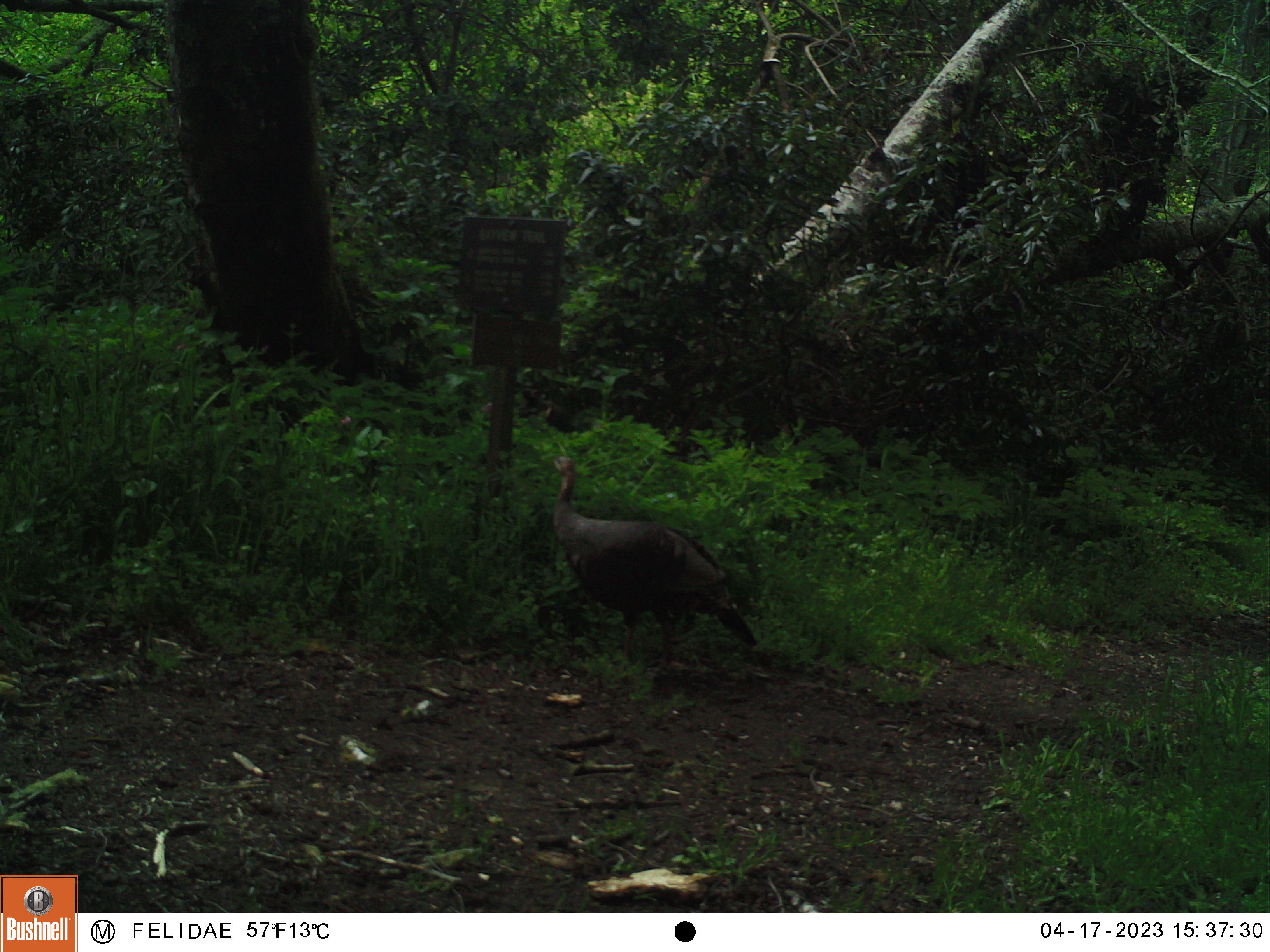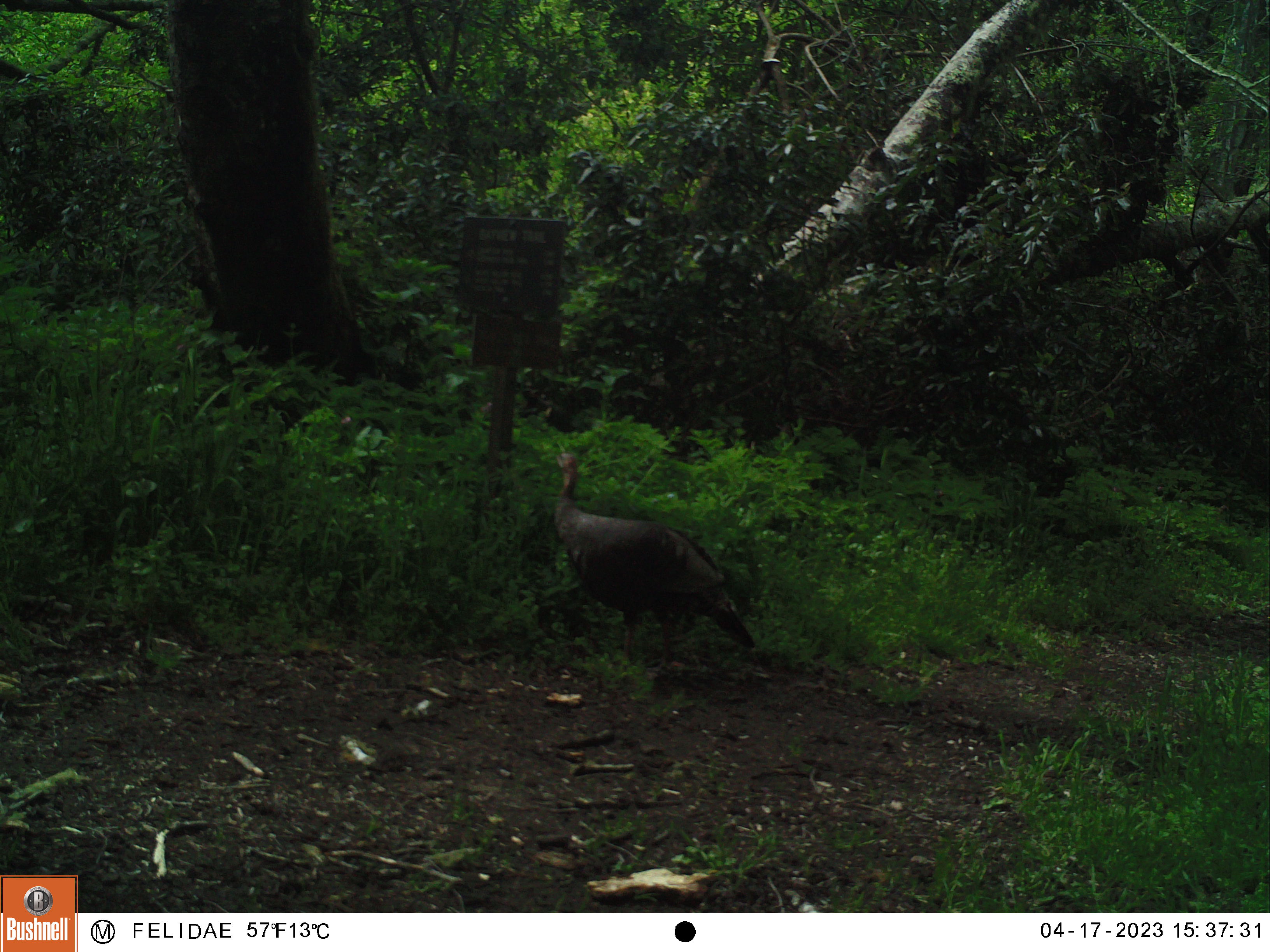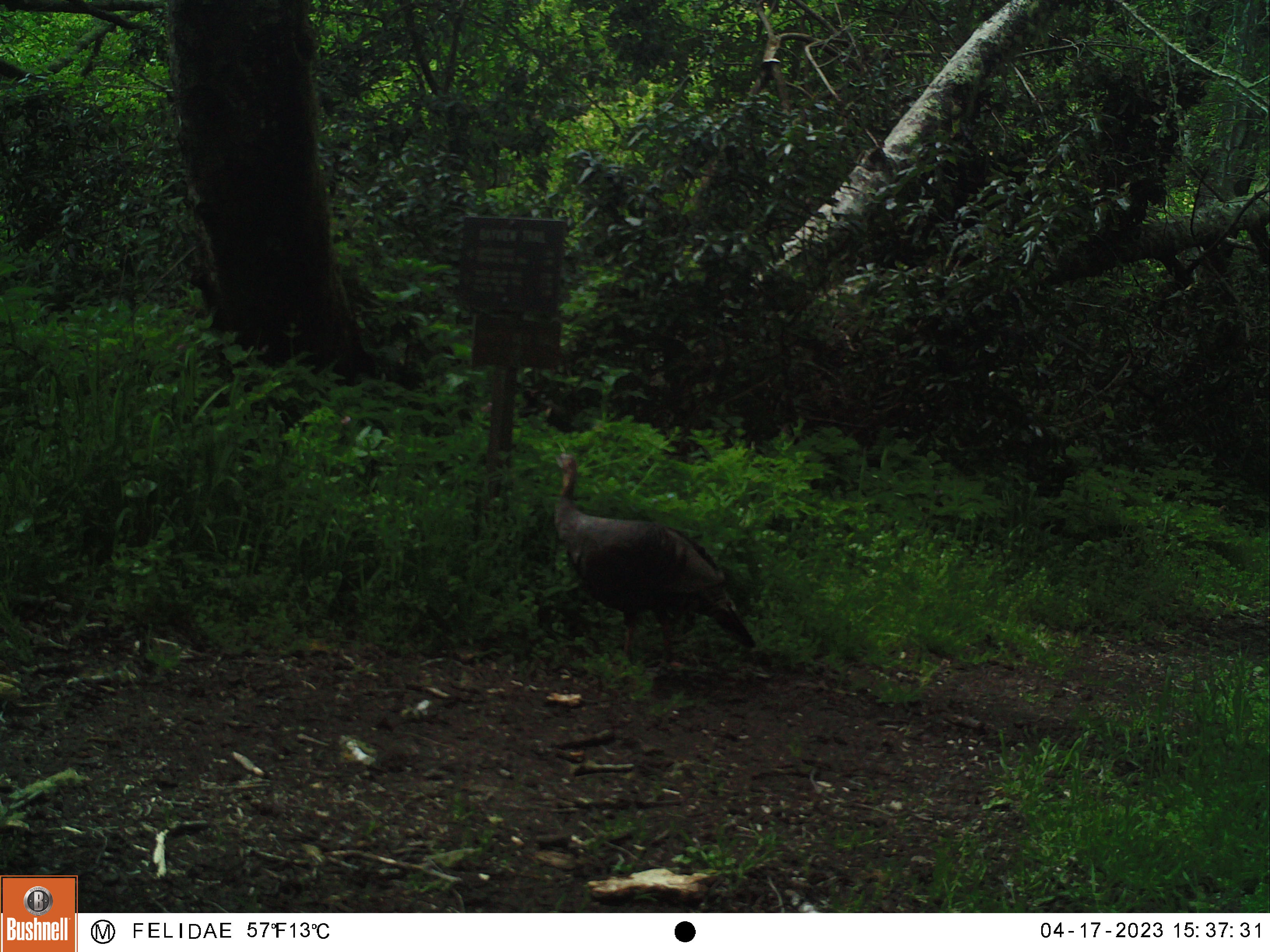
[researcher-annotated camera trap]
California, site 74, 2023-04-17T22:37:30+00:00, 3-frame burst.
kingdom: Animalia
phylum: Chordata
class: Aves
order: Galliformes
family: Phasianidae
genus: Meleagris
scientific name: Meleagris gallopavo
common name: turkey